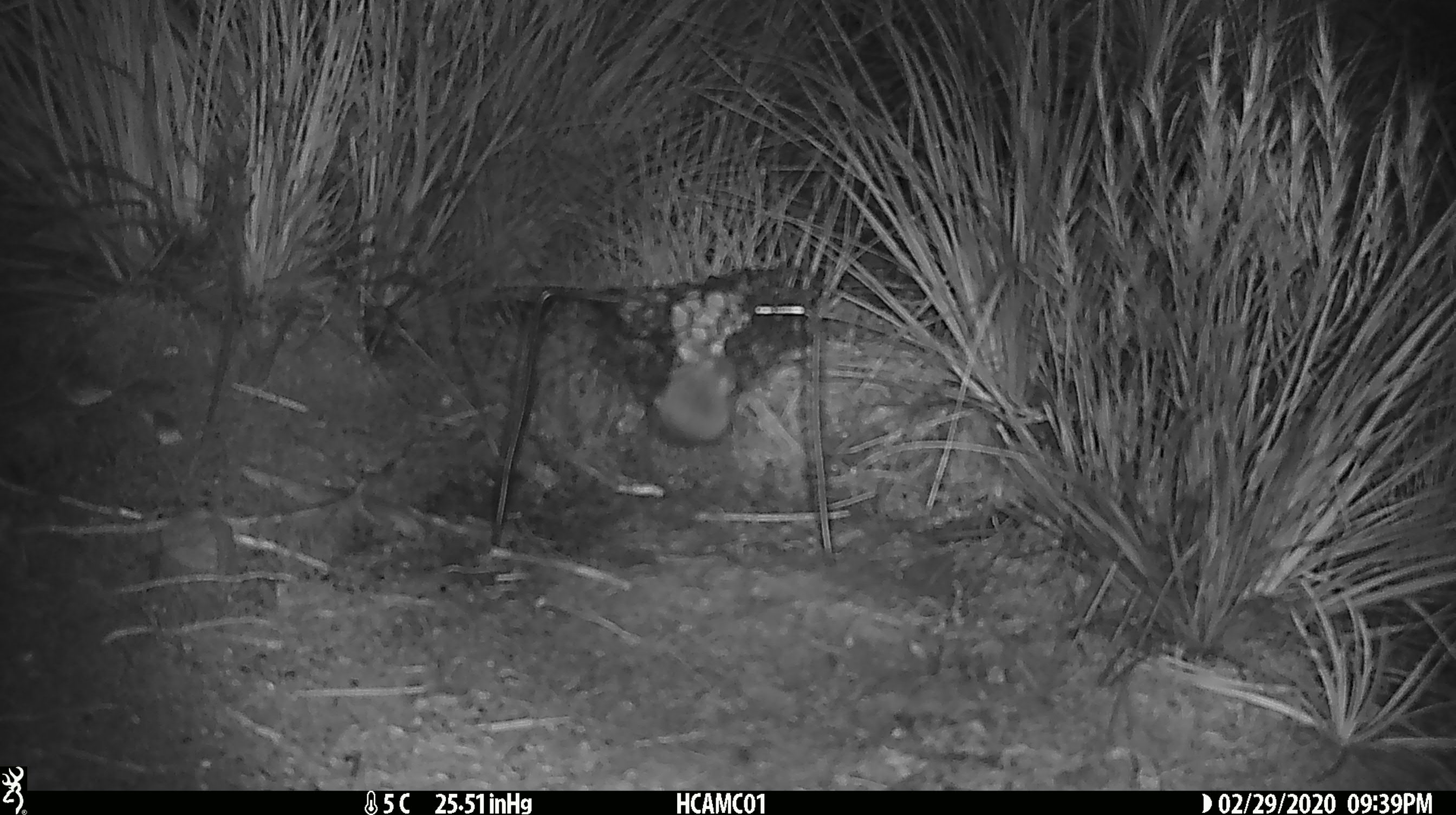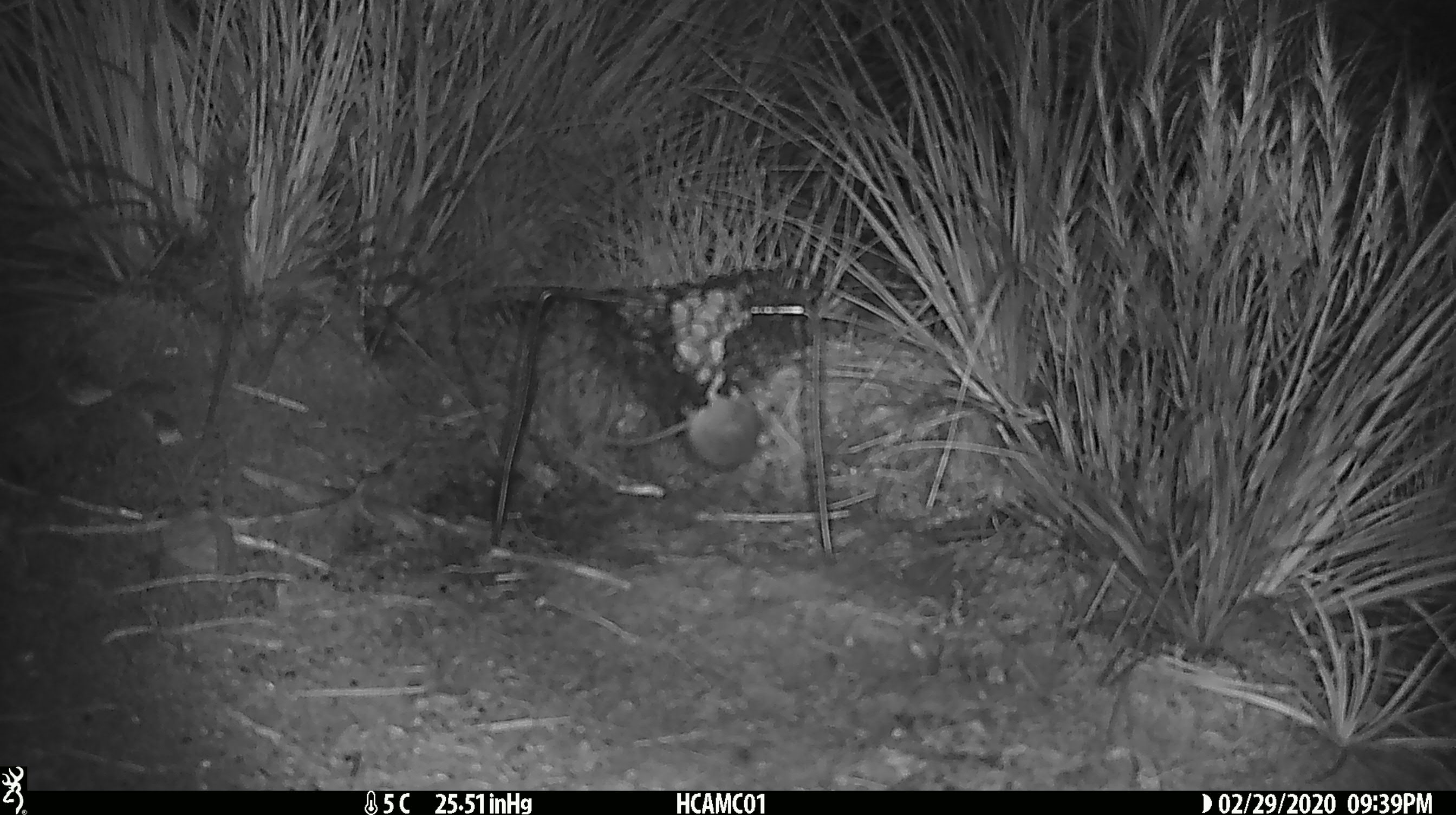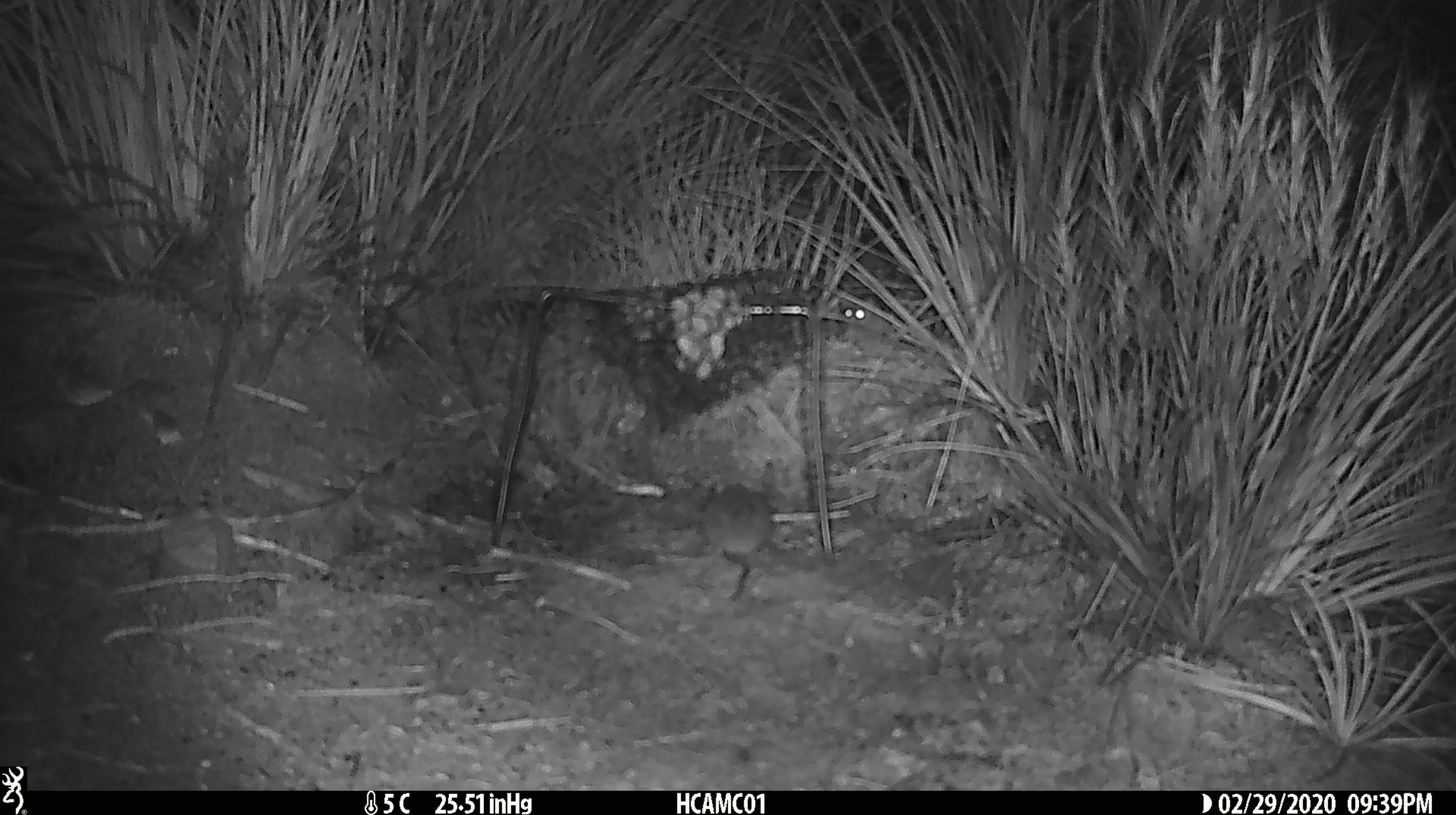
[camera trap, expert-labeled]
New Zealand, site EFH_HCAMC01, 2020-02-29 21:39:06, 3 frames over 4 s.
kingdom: Animalia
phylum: Chordata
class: Mammalia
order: Rodentia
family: Muridae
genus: Mus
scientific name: Mus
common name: mouse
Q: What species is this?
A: Mouse (Mus).